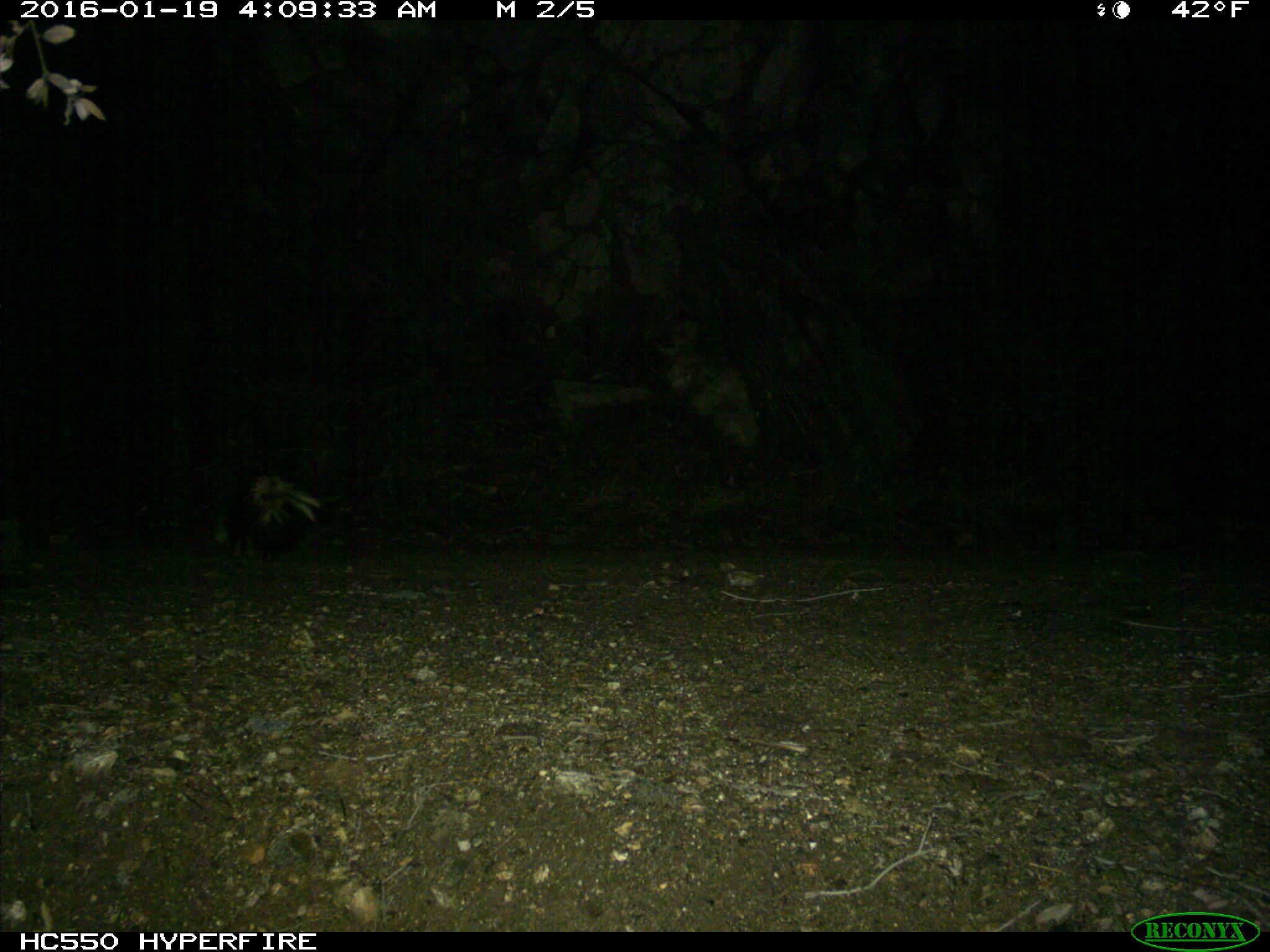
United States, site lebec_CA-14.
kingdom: Animalia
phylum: Chordata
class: Mammalia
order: Carnivora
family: Mephitidae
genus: Mephitis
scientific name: Mephitis mephitis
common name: striped skunk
Mephitis mephitis (striped skunk).